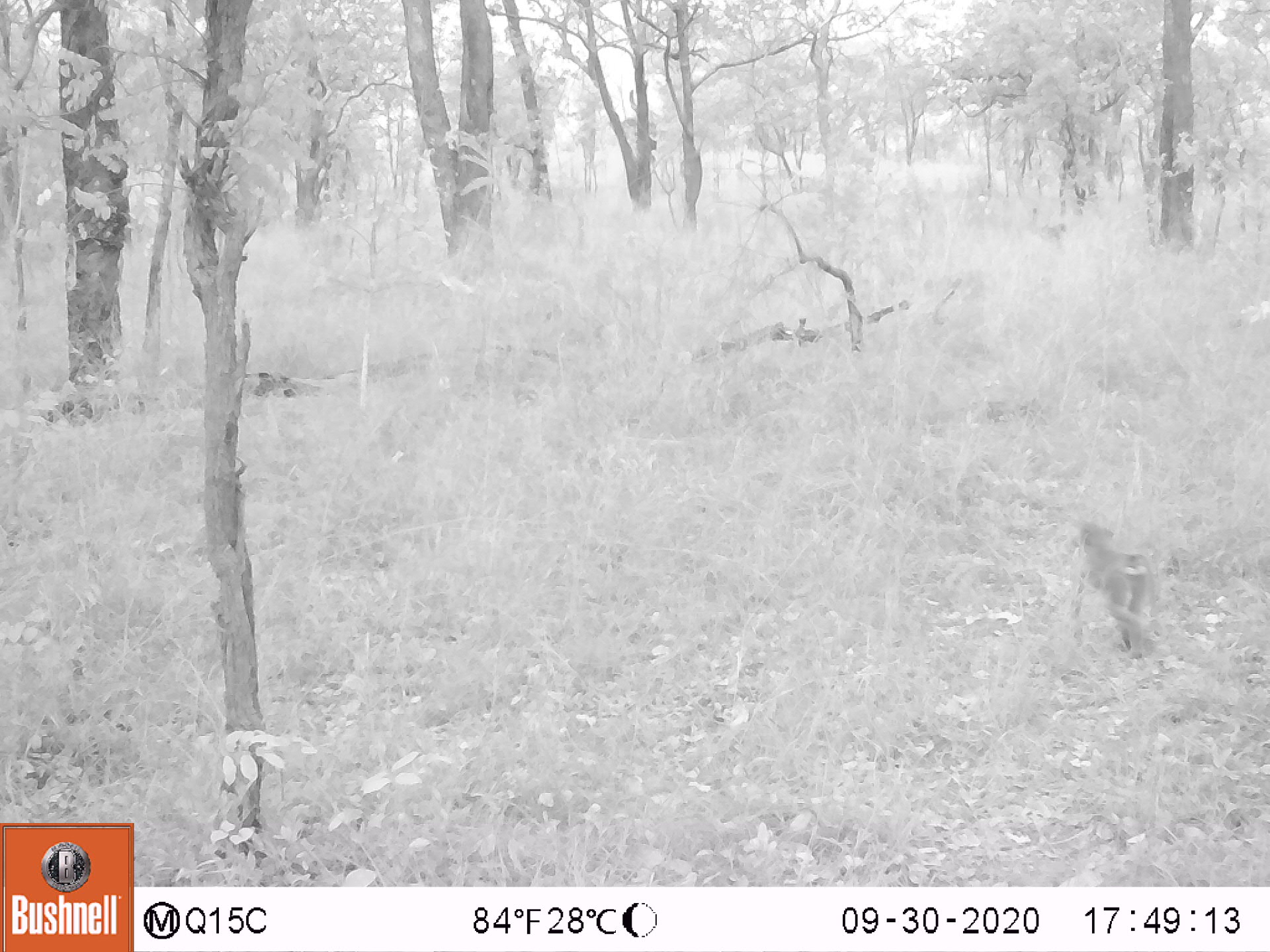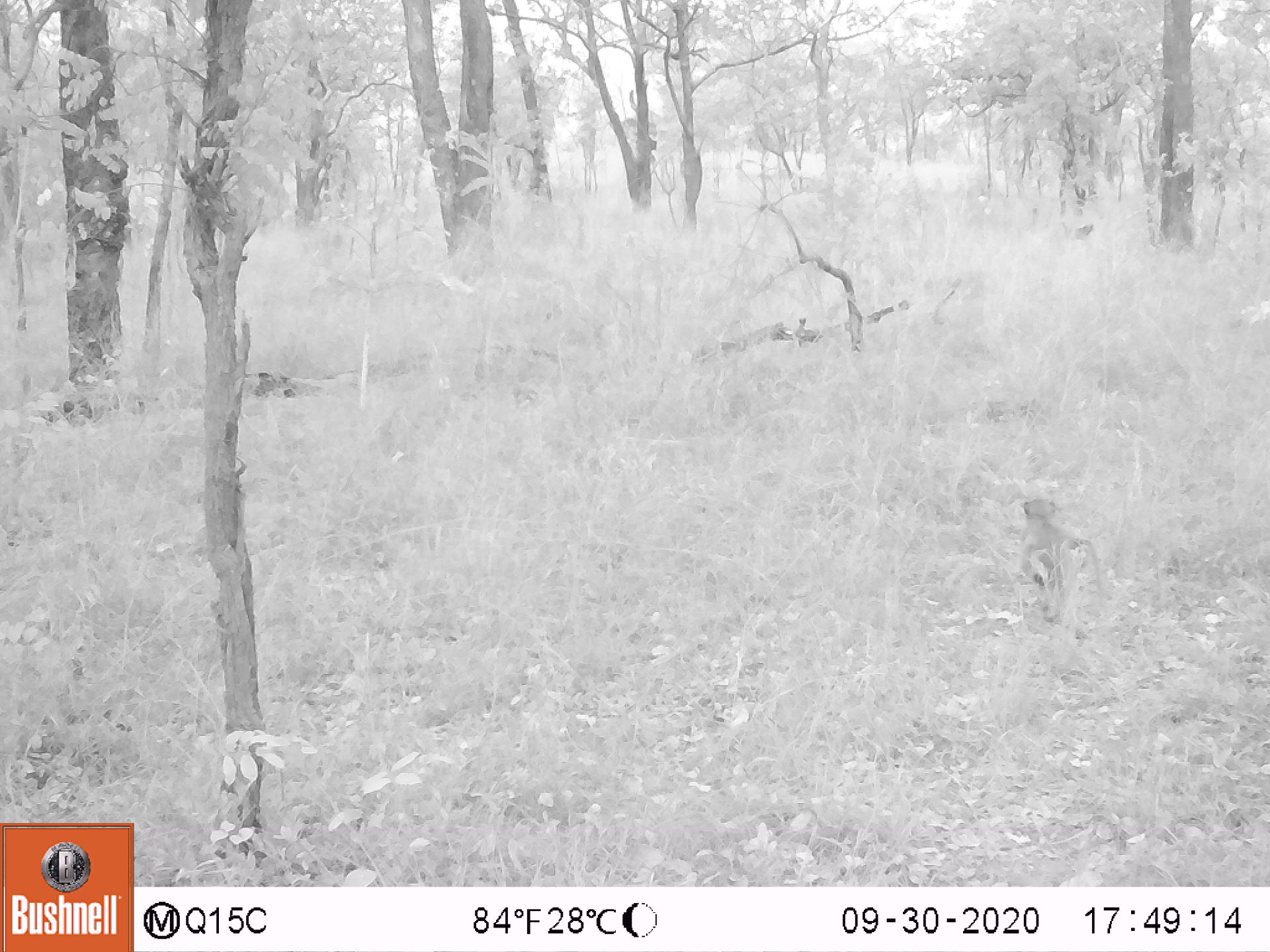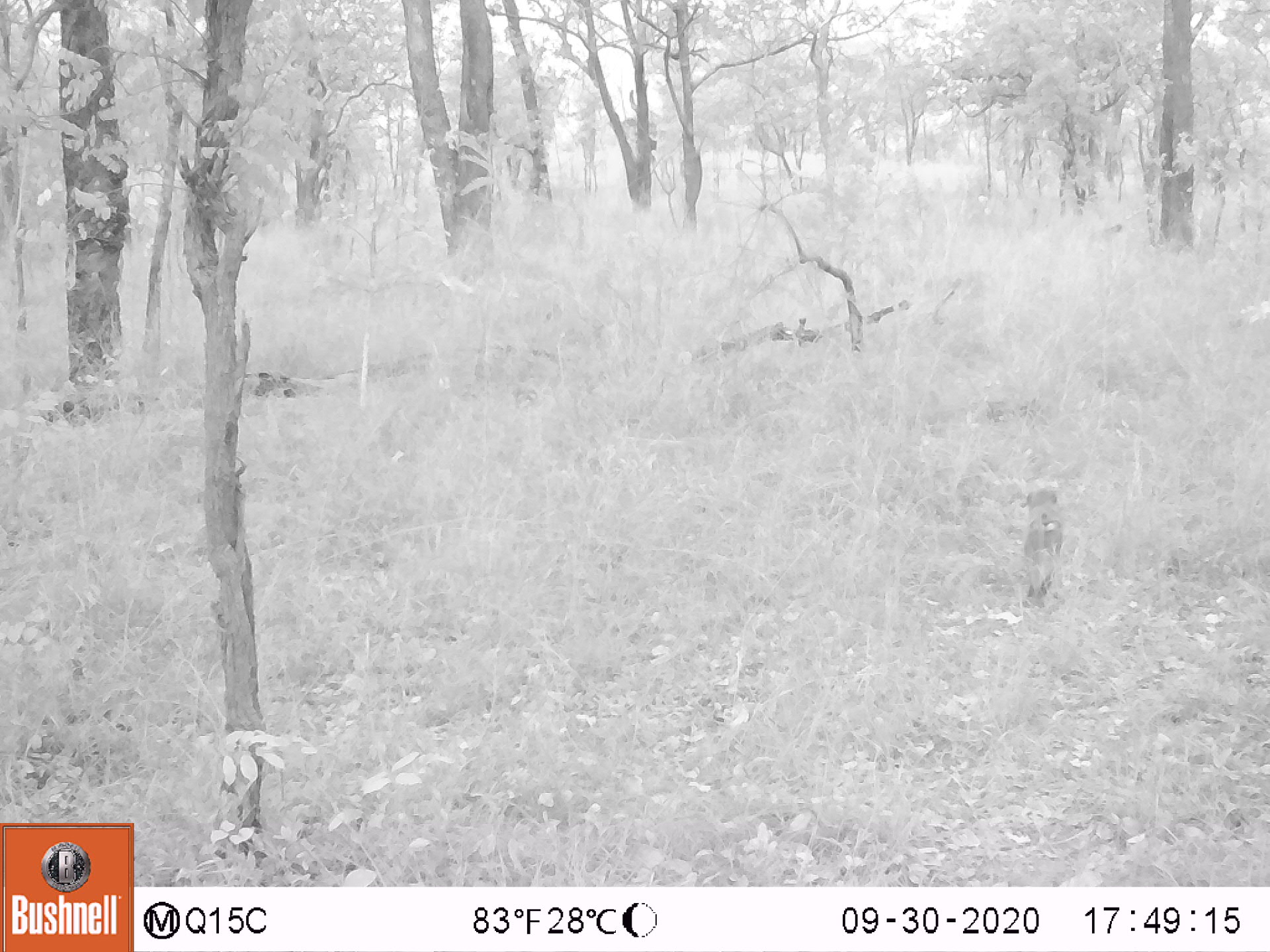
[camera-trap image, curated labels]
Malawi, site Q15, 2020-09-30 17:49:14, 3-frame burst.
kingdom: Animalia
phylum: Chordata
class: Mammalia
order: Primates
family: Cercopithecidae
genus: Papio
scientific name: Papio cynocephalus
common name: yellow baboon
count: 1